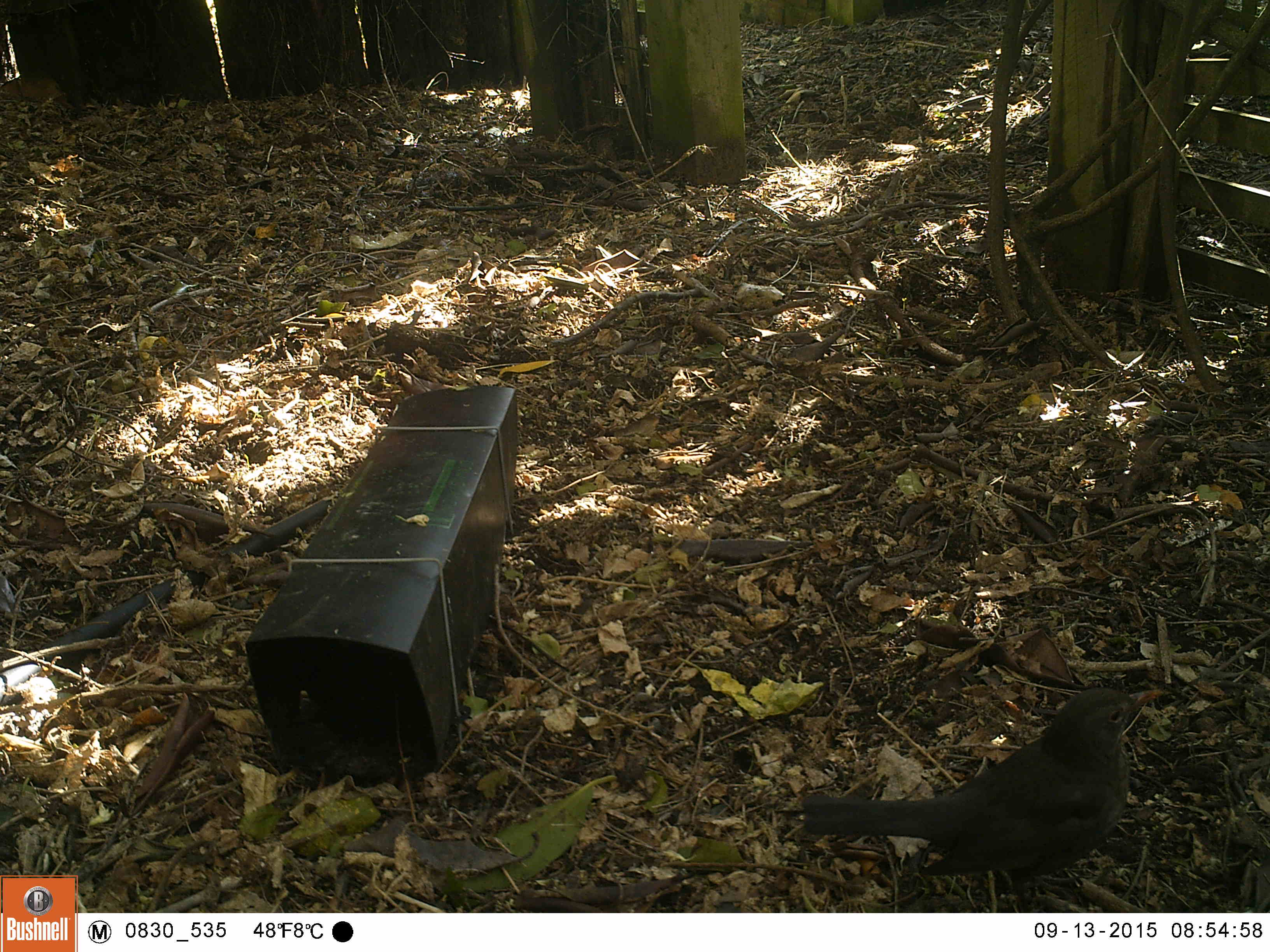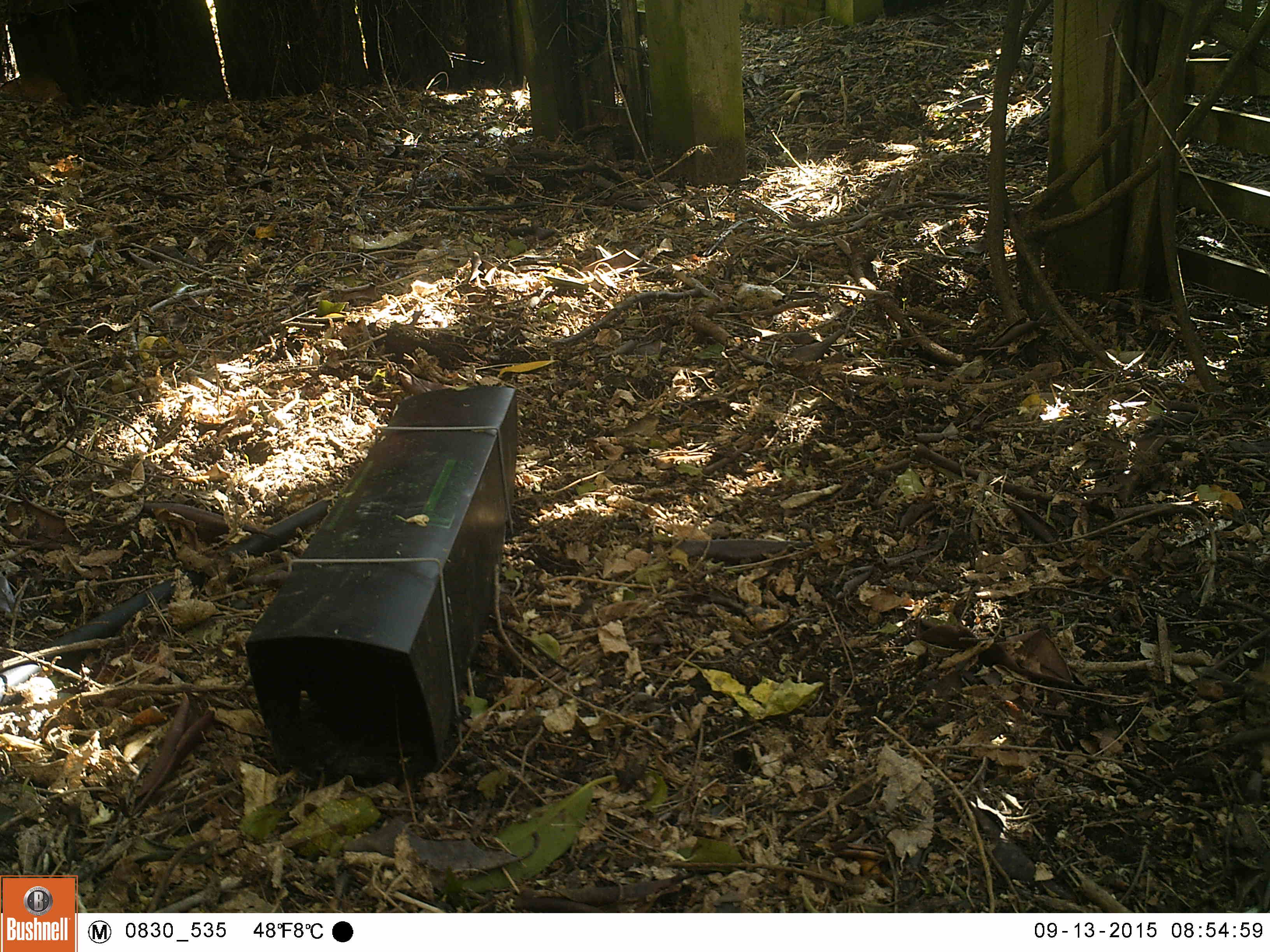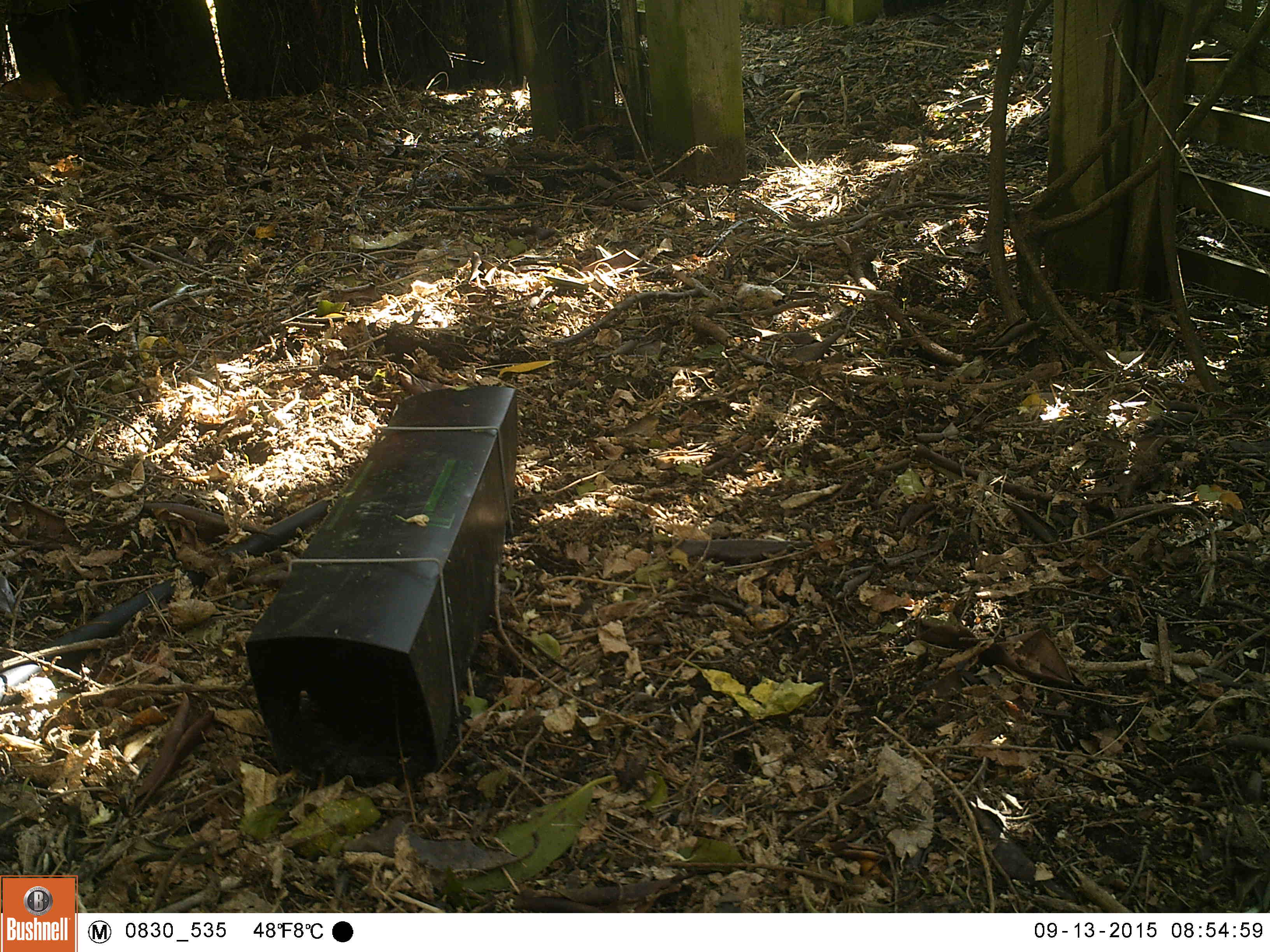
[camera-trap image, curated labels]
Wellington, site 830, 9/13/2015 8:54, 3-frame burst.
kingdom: Animalia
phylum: Chordata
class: Aves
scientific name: Aves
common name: bird